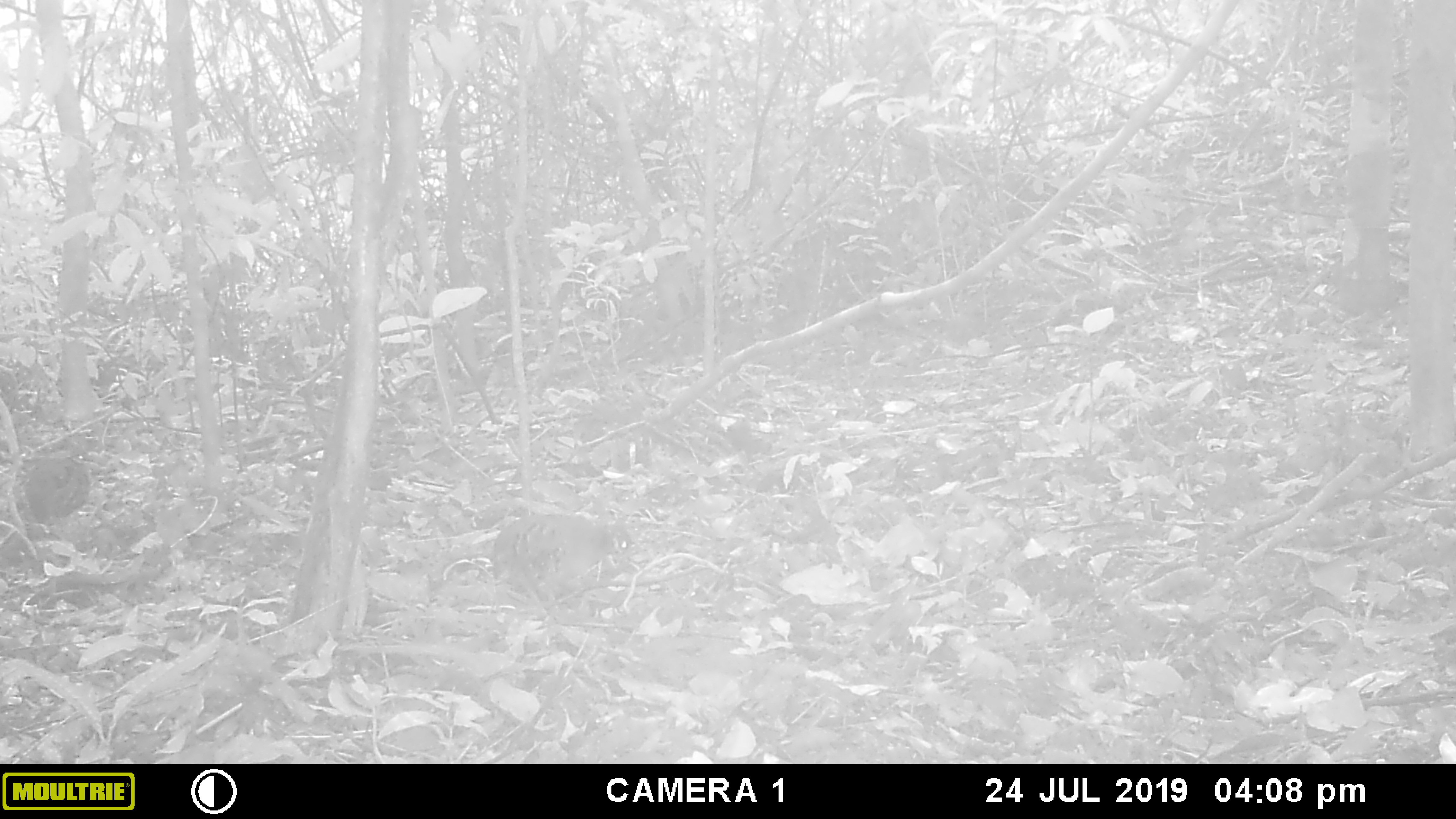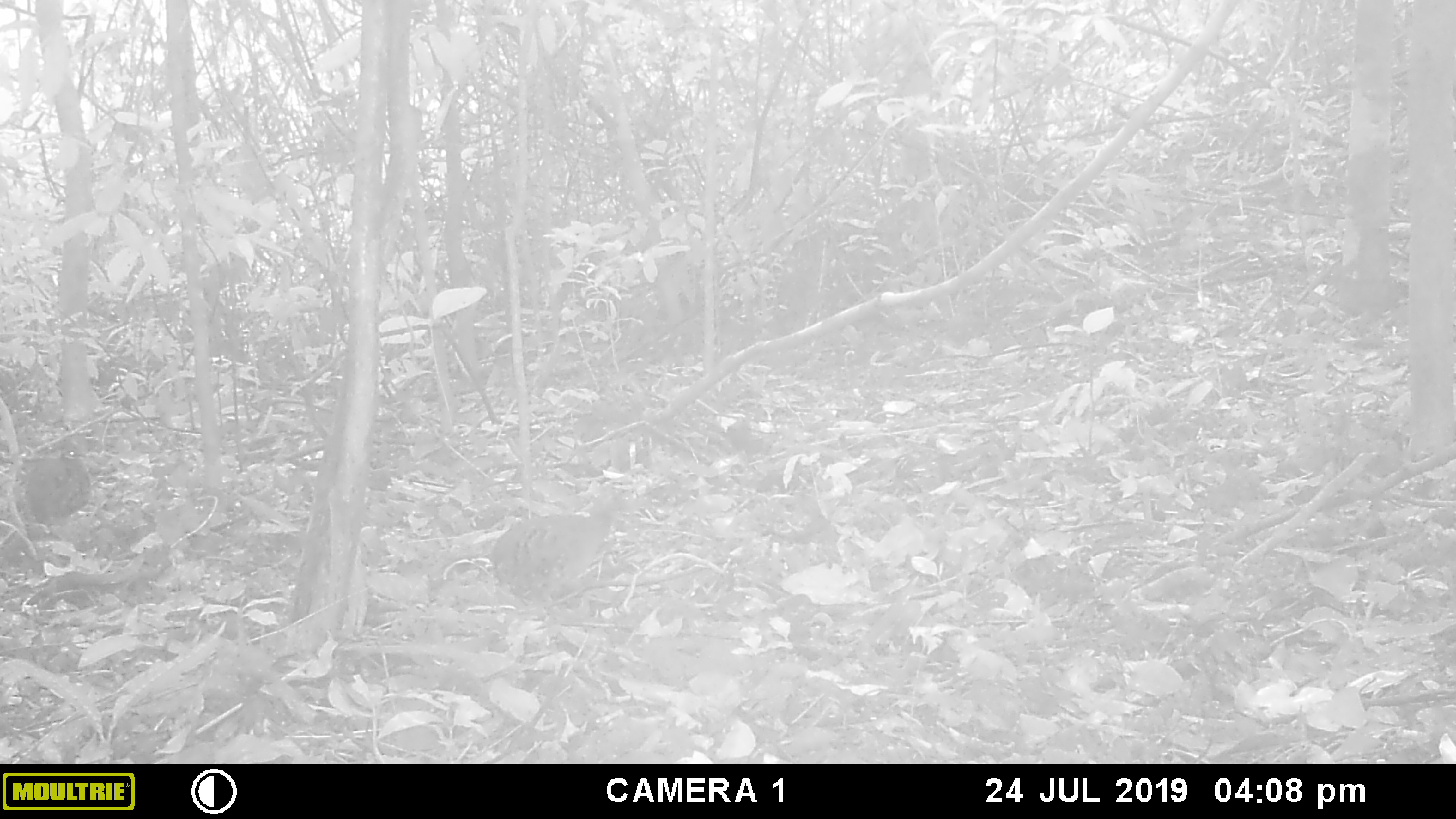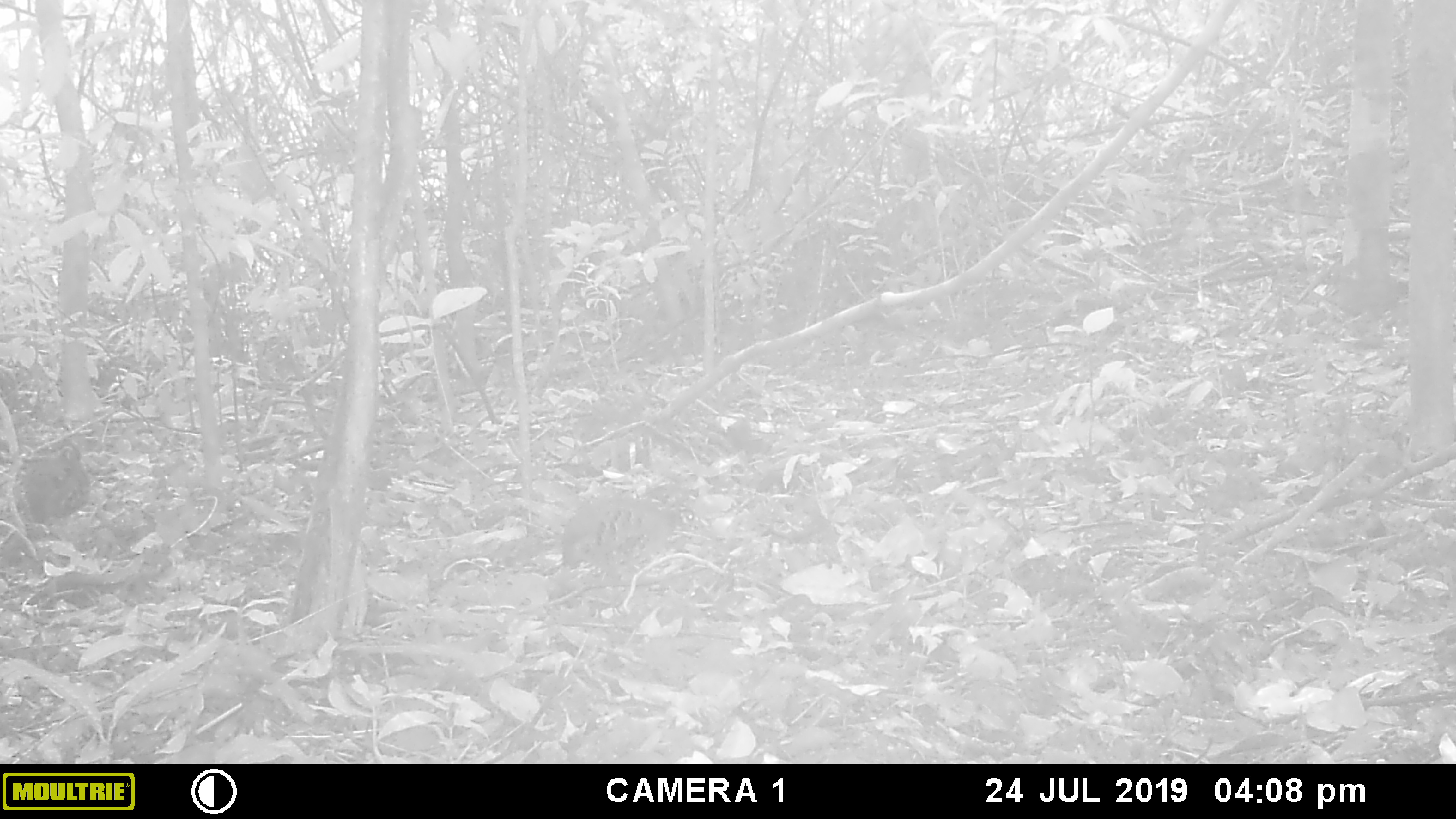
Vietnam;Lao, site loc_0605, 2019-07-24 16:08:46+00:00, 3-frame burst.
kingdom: Animalia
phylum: Chordata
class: Aves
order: Galliformes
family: Phasianidae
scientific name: Phasianidae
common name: partridge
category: unidentified partridge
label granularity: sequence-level